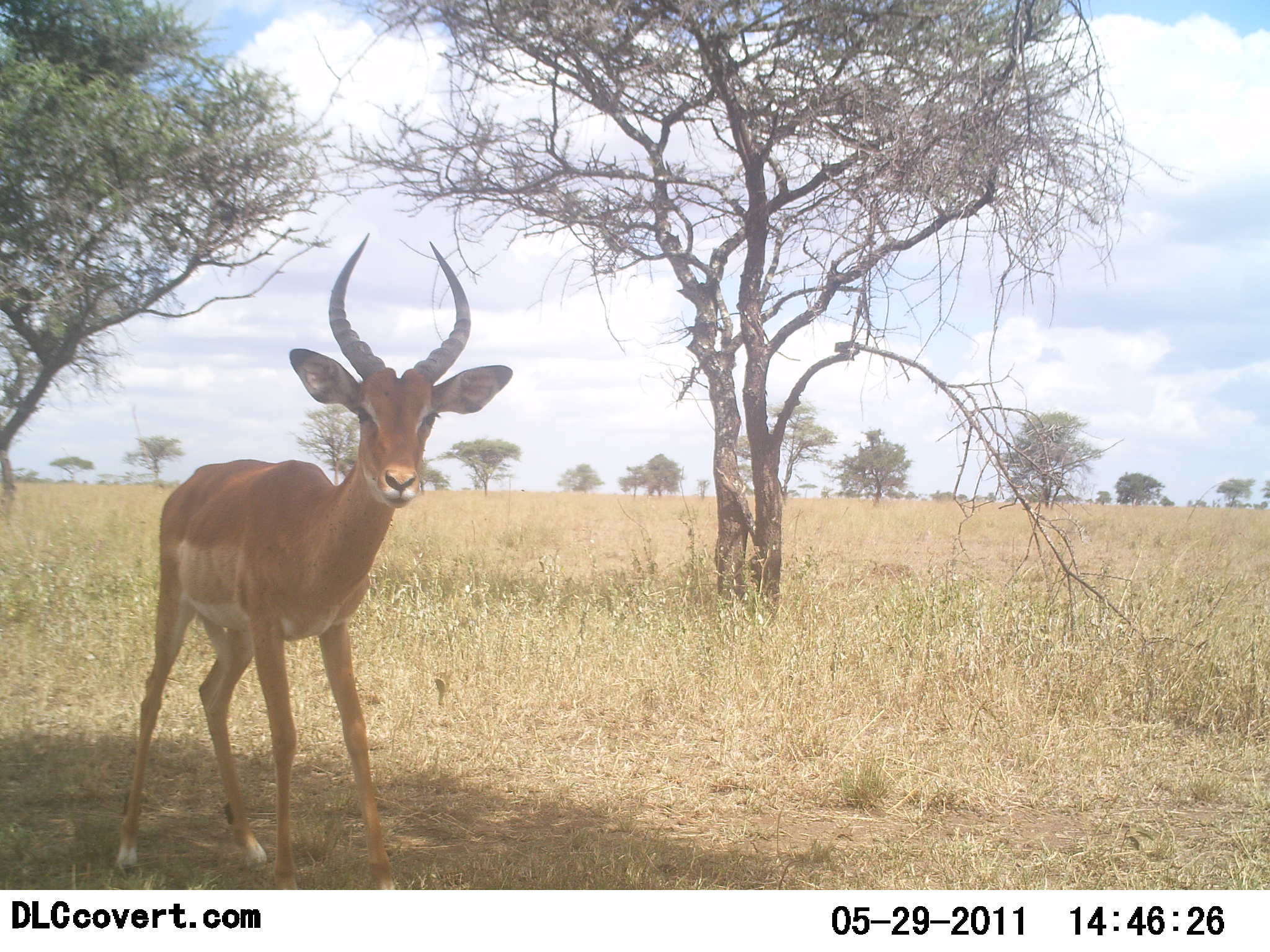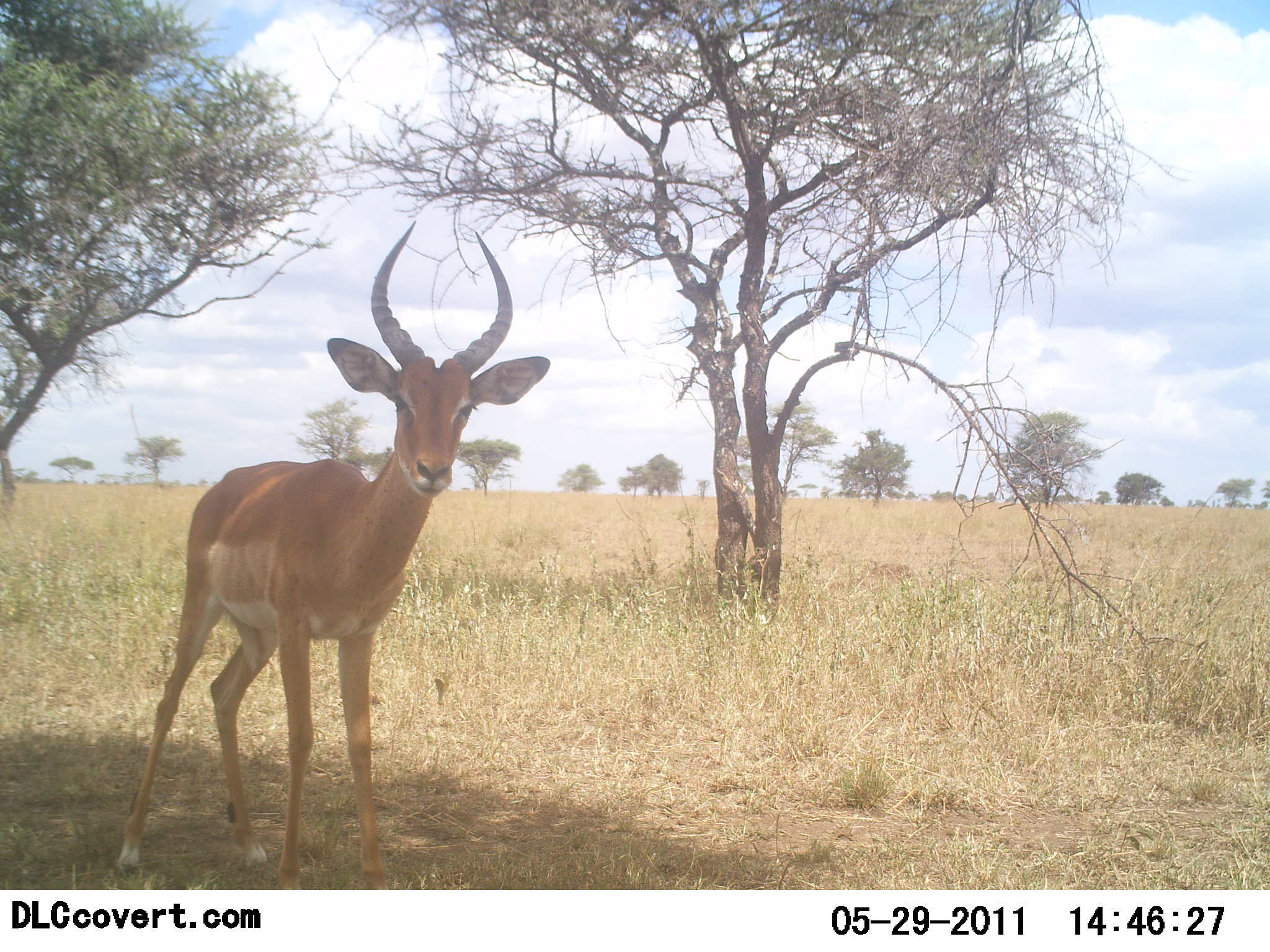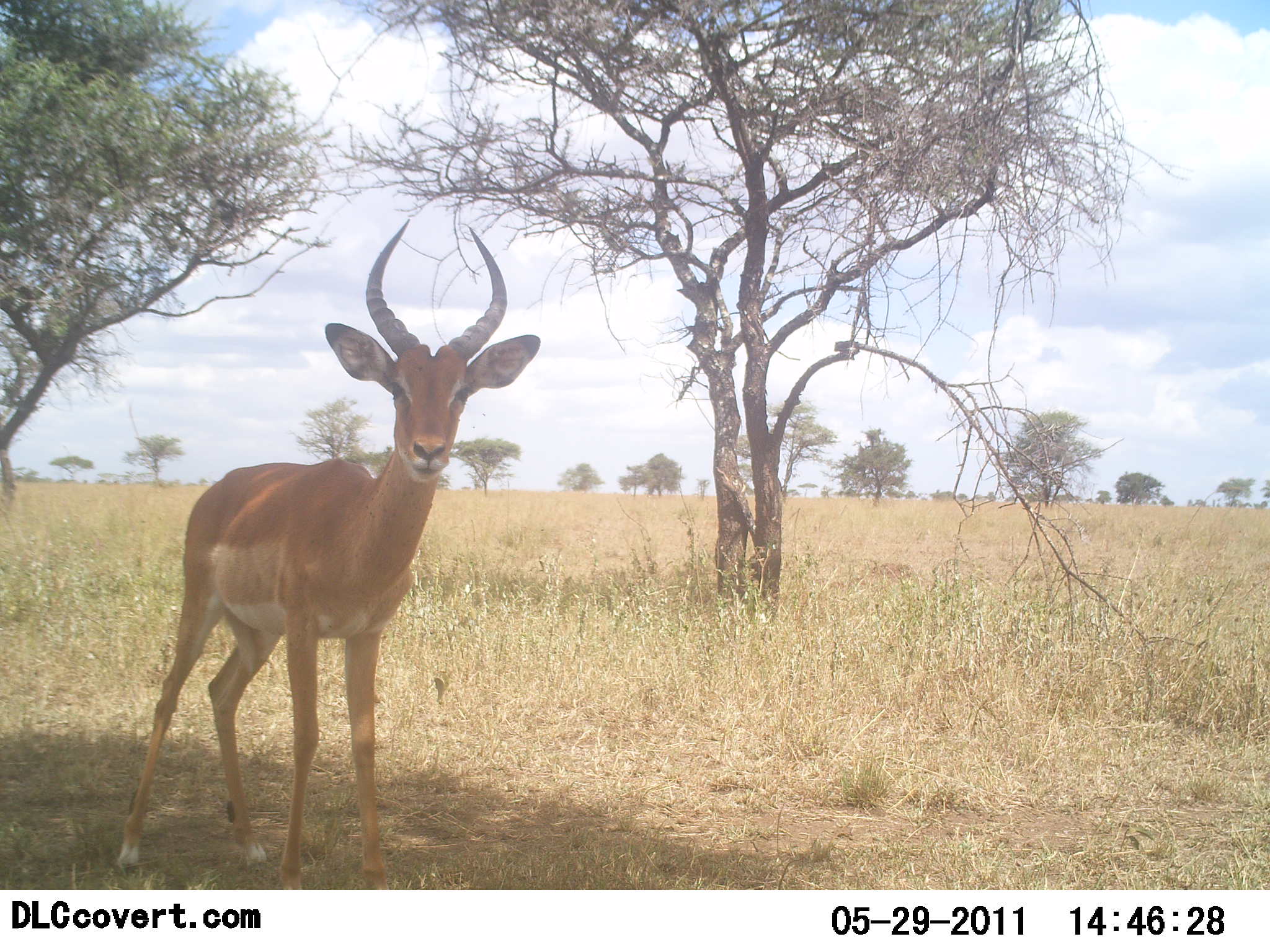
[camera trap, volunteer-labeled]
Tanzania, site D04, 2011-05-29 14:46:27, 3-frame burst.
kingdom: Animalia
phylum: Chordata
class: Mammalia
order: Artiodactyla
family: Bovidae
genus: Aepyceros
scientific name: Aepyceros melampus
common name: impala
Impala (Aepyceros melampus), count 1. Behavior (volunteer vote fractions): standing 100%, resting 0%, moving 0%, interacting 0%. Young present (vote fraction): 0%. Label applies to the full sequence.